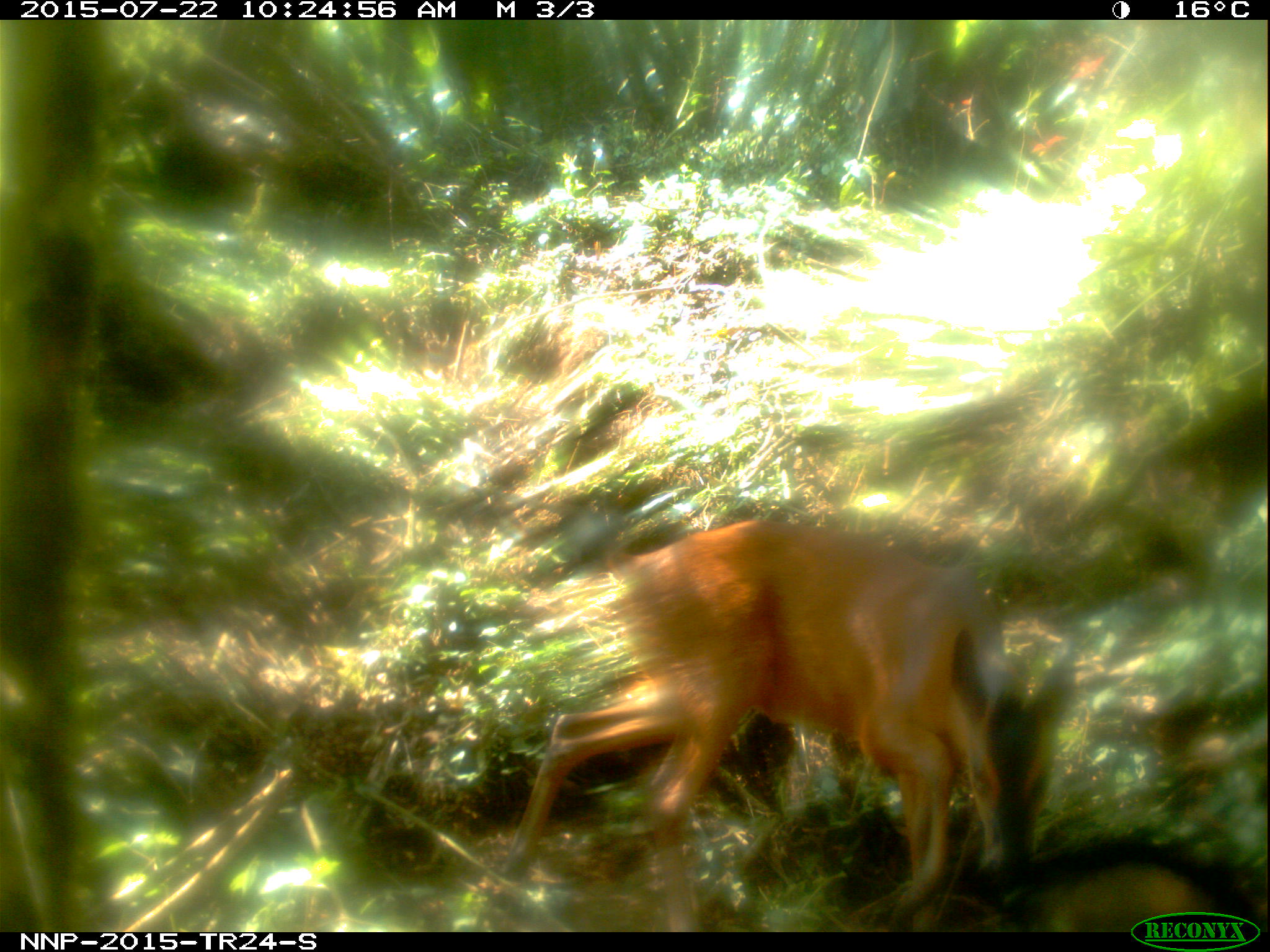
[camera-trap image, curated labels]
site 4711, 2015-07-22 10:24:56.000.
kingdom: Animalia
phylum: Chordata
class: Mammalia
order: Artiodactyla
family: Bovidae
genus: Cephalophus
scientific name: Cephalophus nigrifrons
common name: black-fronted duiker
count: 1